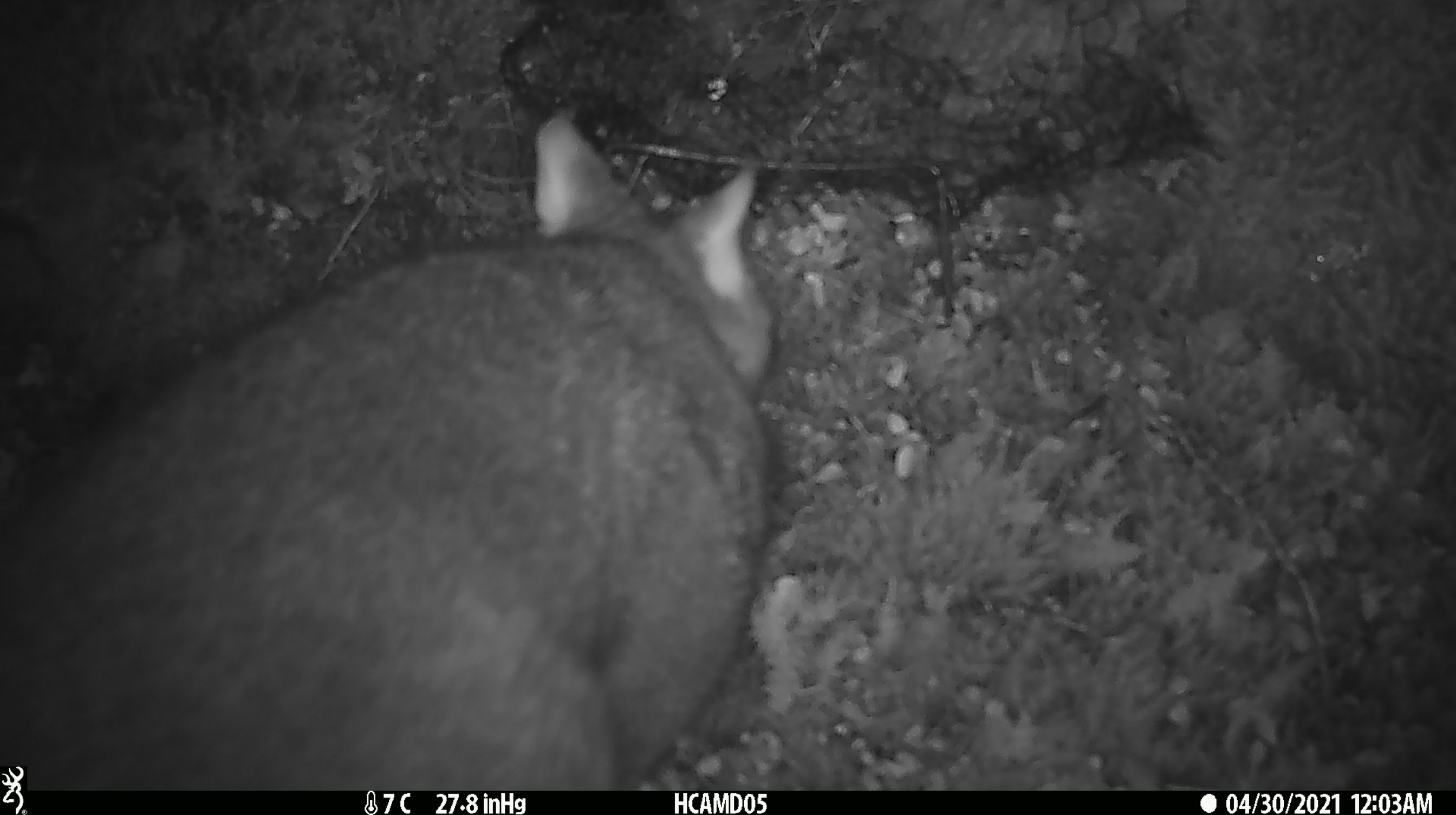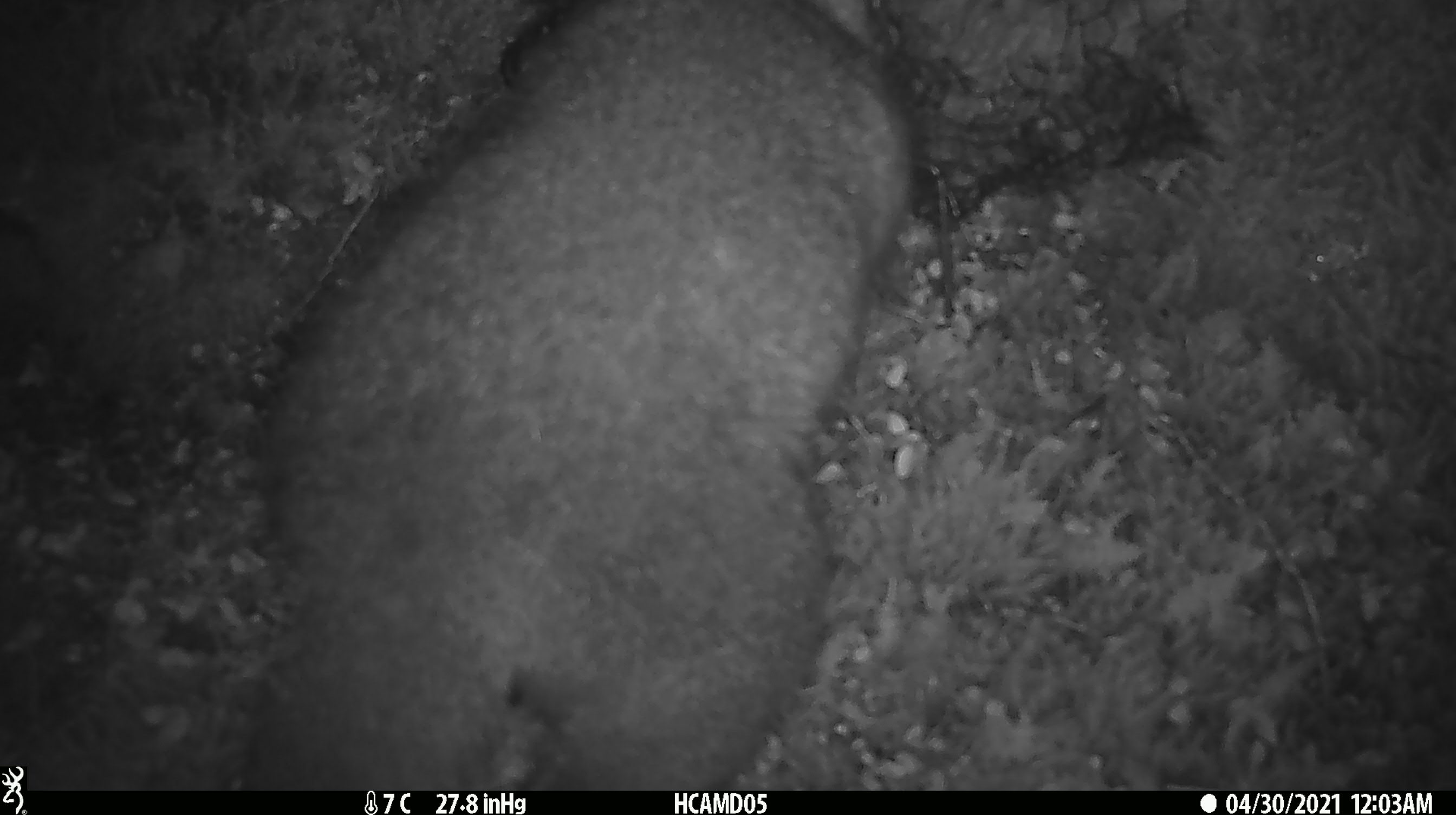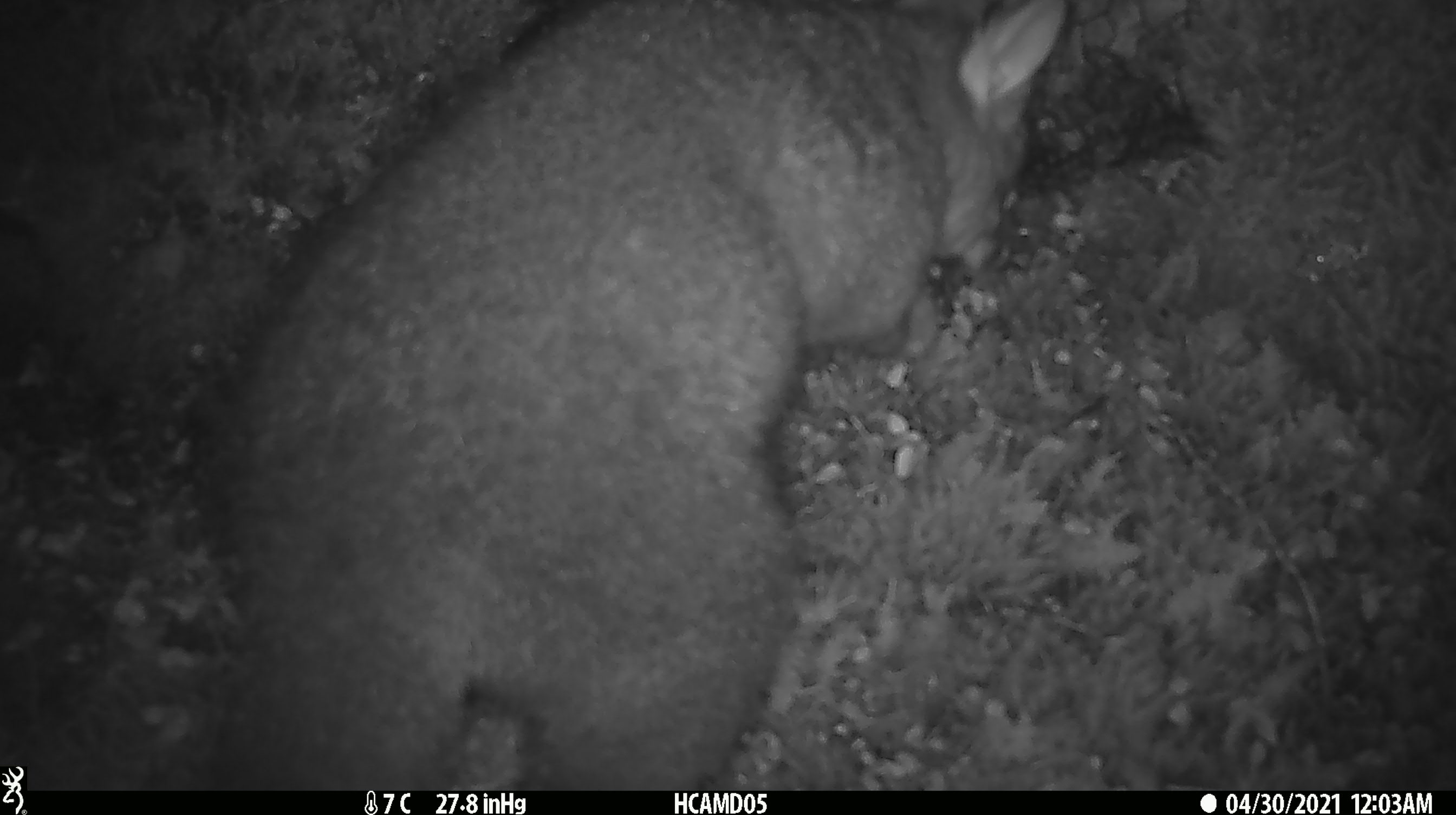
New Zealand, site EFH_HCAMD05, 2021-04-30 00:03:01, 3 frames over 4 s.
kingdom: Animalia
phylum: Chordata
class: Mammalia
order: Diprotodontia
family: Phalangeridae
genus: Trichosurus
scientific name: Trichosurus vulpecula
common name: common brushtail possum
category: possum